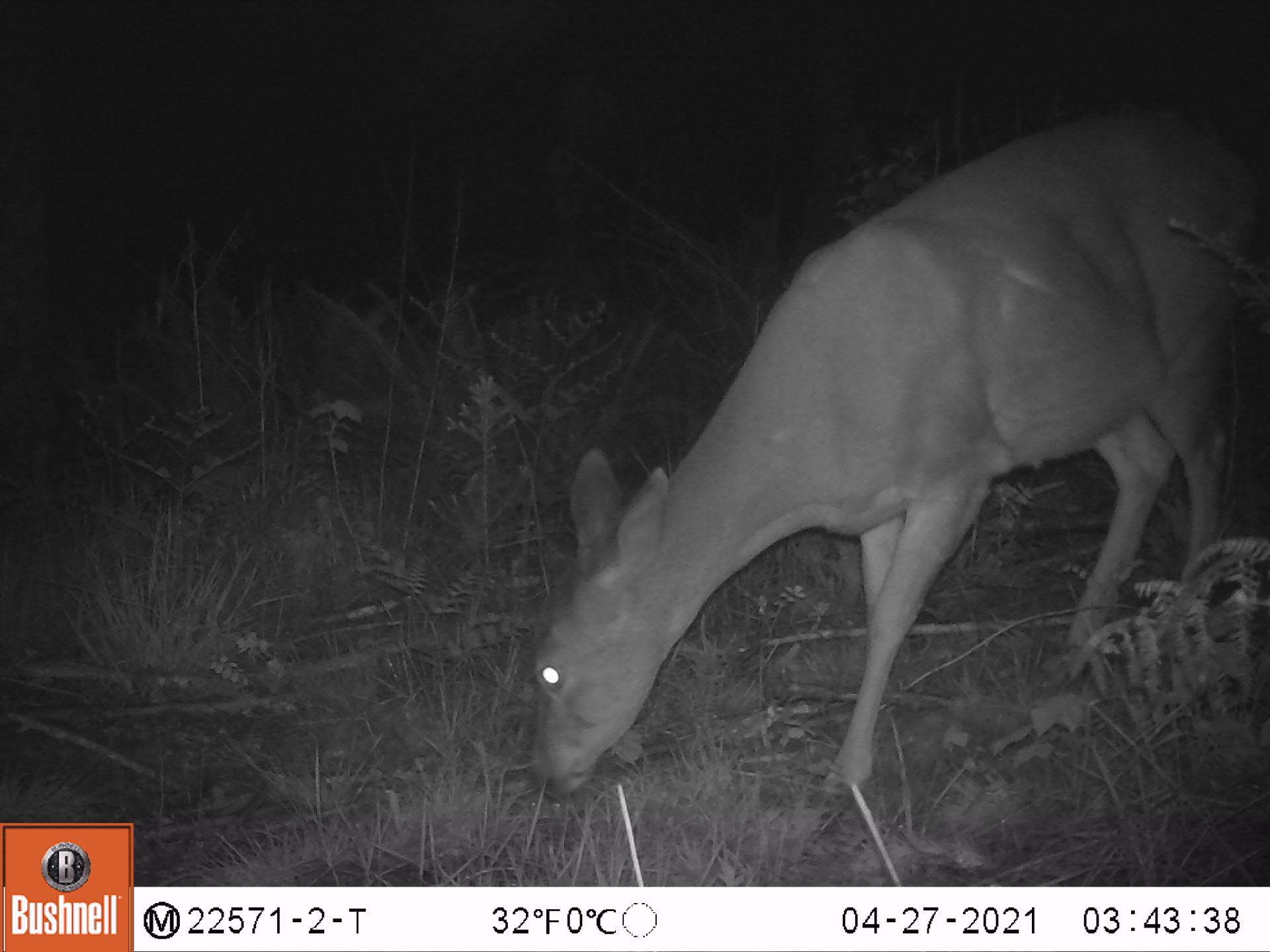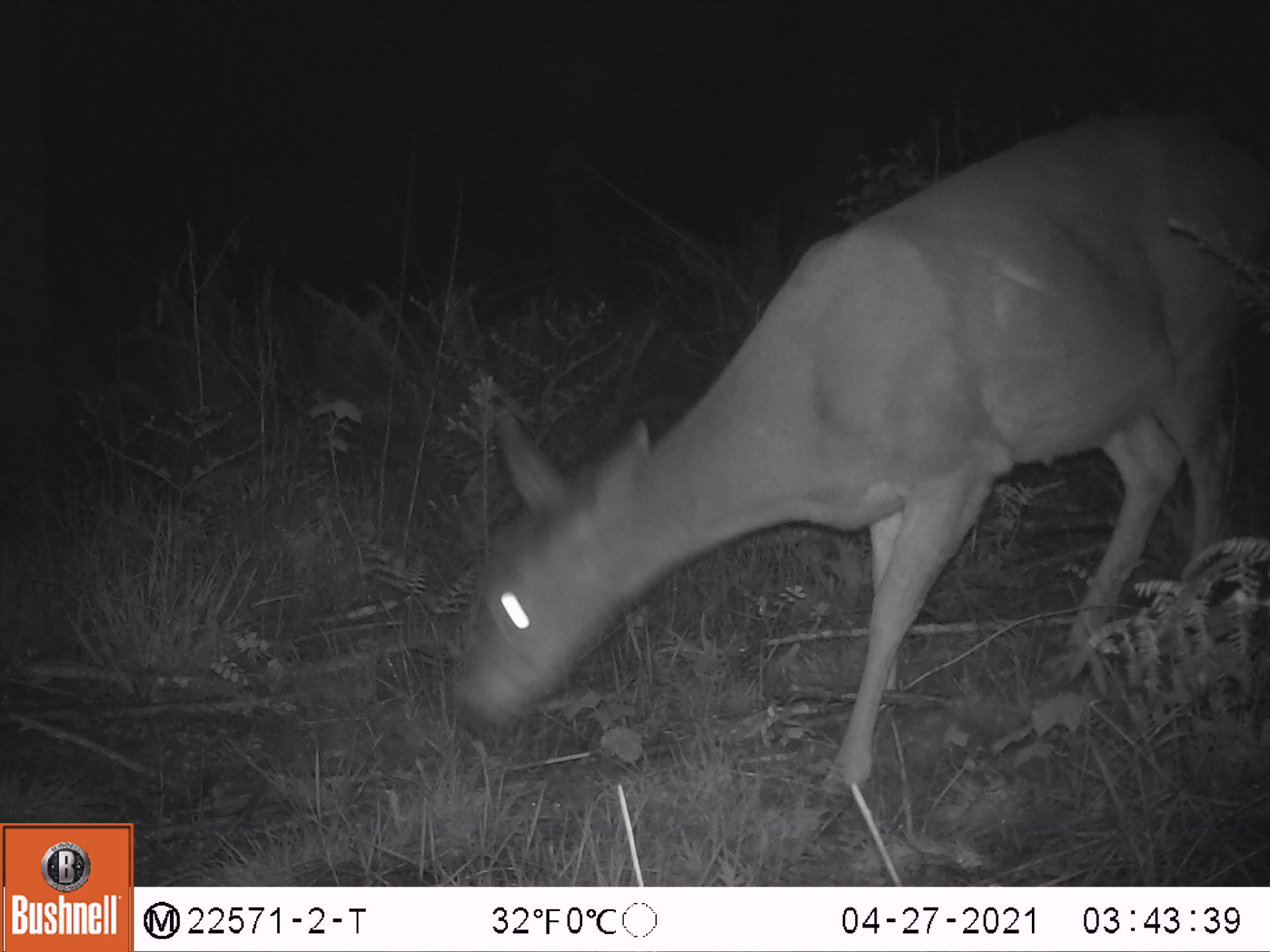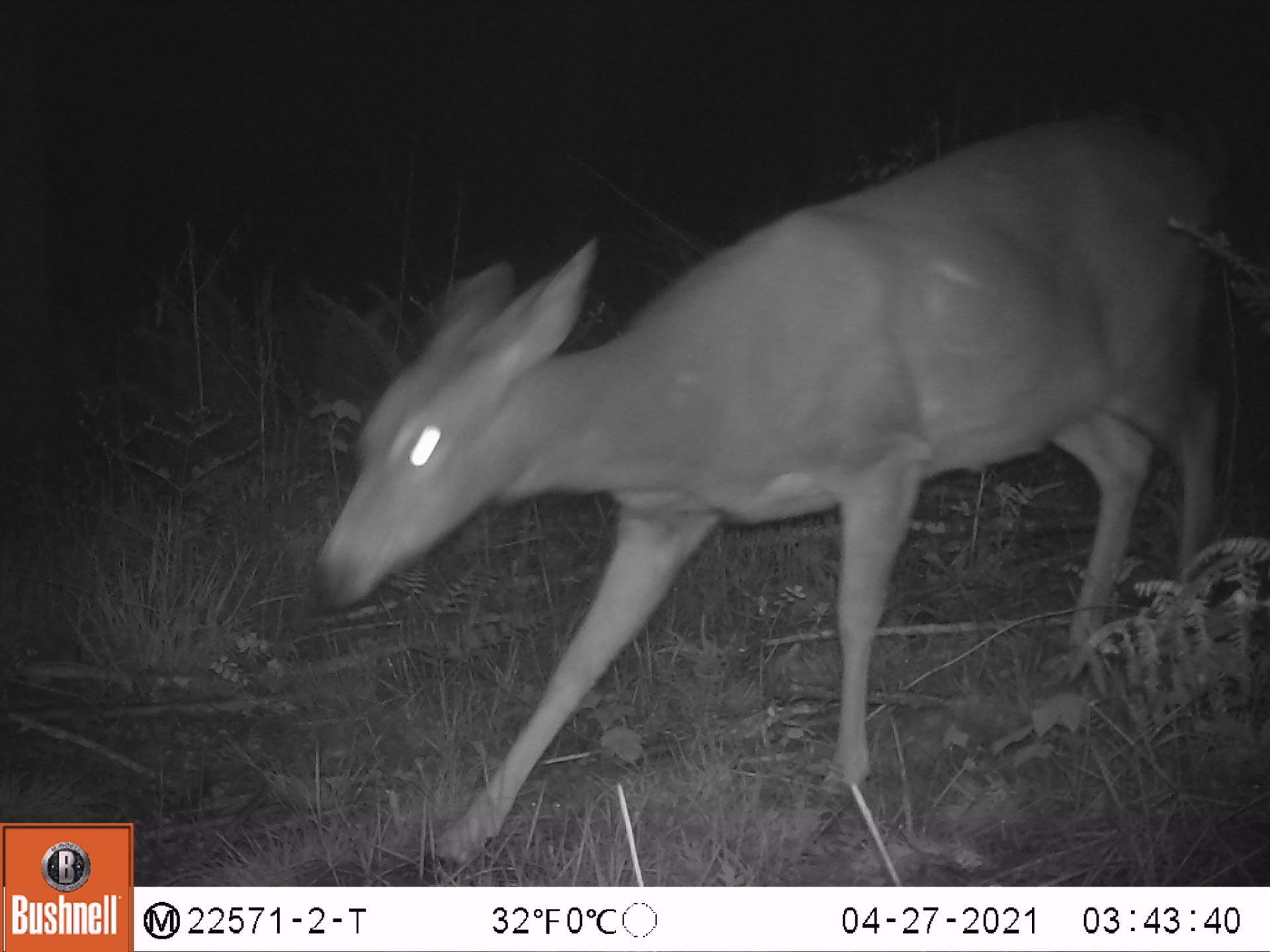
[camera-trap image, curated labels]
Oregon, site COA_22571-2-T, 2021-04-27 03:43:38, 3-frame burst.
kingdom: Animalia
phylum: Chordata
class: Mammalia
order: Artiodactyla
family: Cervidae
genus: Odocoileus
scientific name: Odocoileus hemionus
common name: black-tailed deer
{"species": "black-tailed deer (Odocoileus hemionus)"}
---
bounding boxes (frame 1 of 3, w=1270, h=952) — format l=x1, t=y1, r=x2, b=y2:
black-tailed deer: l=510, t=97, r=1259, b=808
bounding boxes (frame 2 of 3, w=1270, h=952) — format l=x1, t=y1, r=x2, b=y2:
black-tailed deer: l=445, t=96, r=1263, b=811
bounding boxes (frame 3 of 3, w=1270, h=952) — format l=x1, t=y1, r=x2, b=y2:
black-tailed deer: l=299, t=102, r=1251, b=865